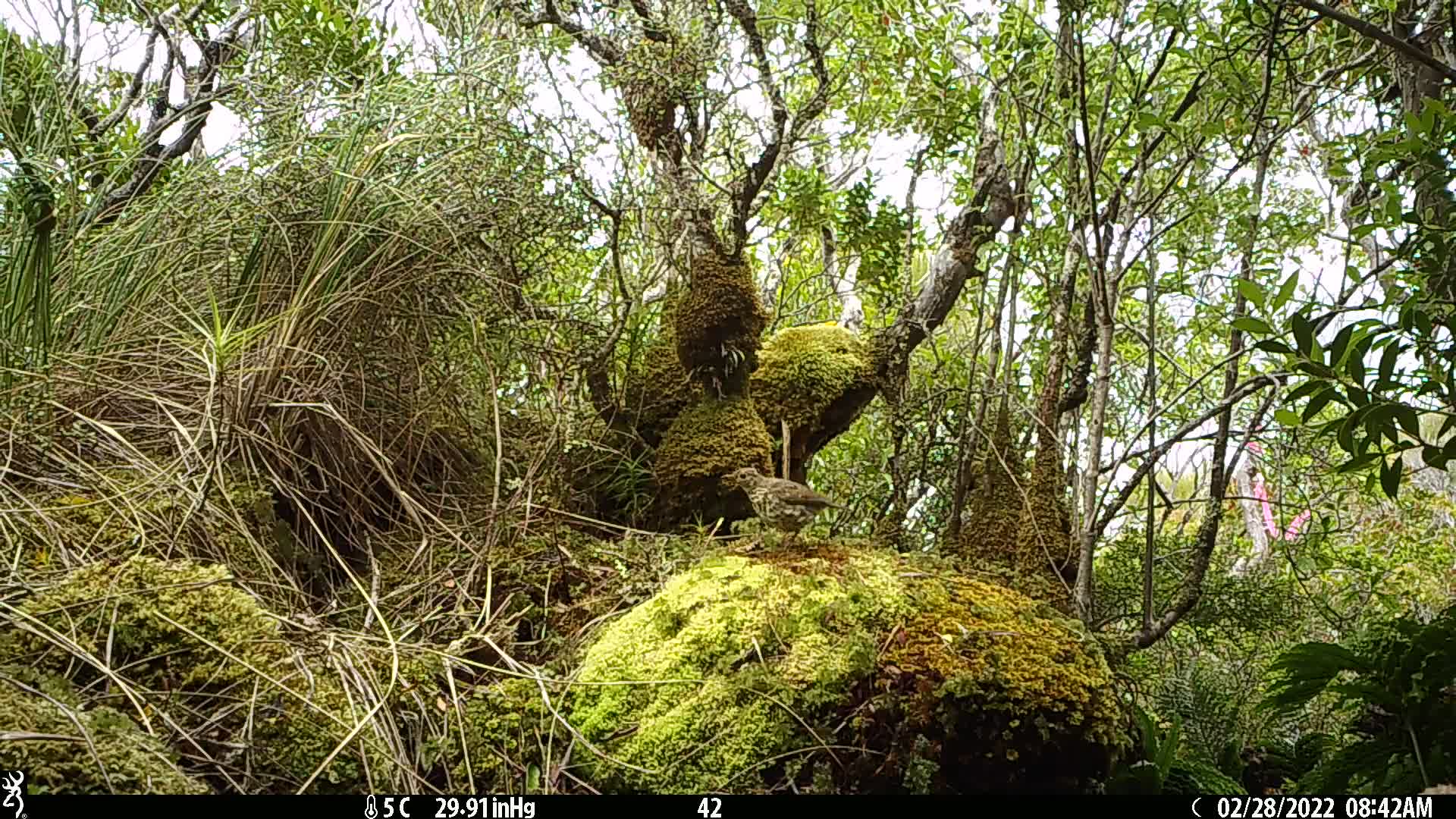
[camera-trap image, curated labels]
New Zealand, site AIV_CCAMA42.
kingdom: Animalia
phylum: Chordata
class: Aves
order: Passeriformes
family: Turdidae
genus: Turdus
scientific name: Turdus philomelos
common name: song thrush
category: thrush